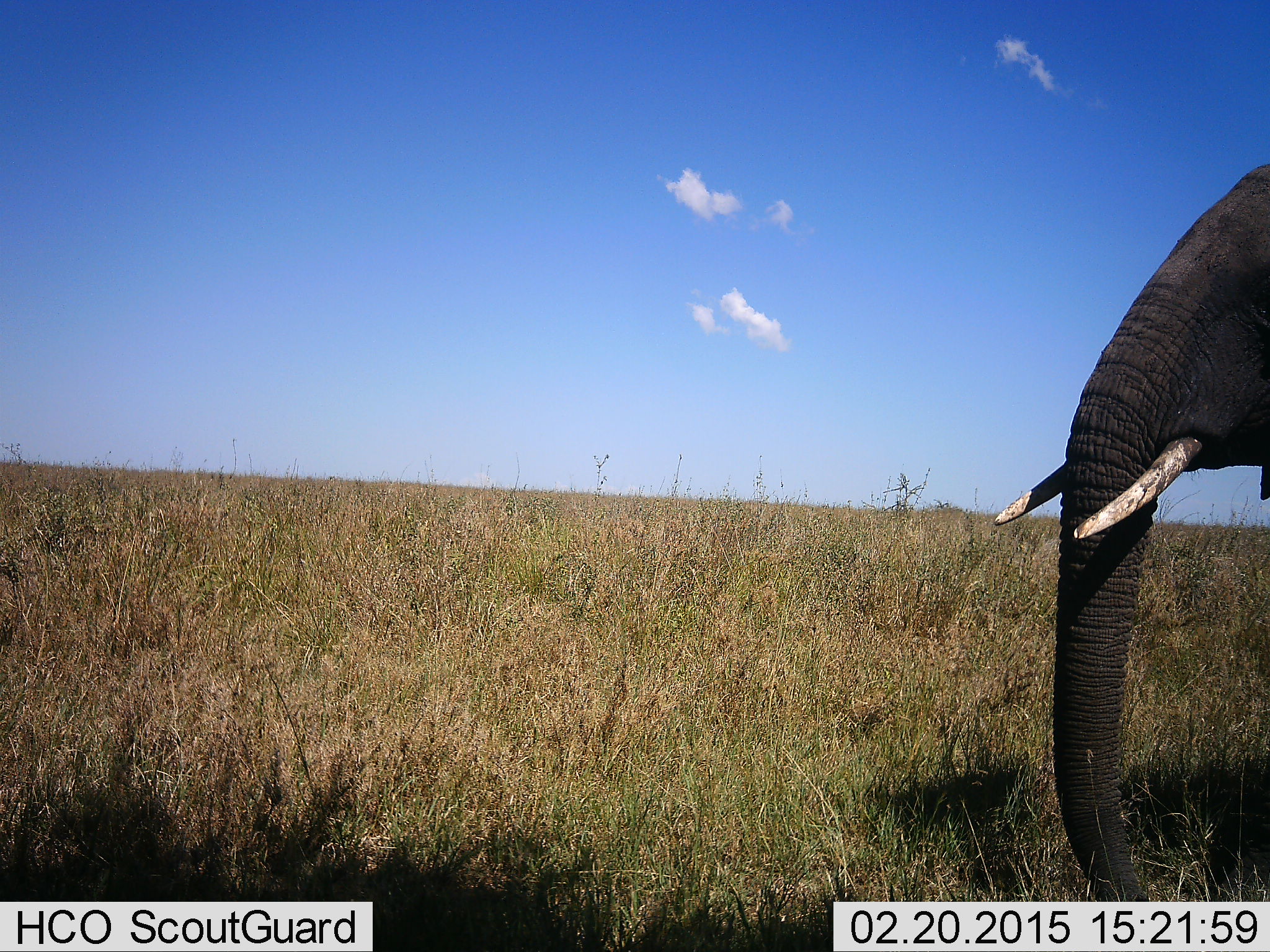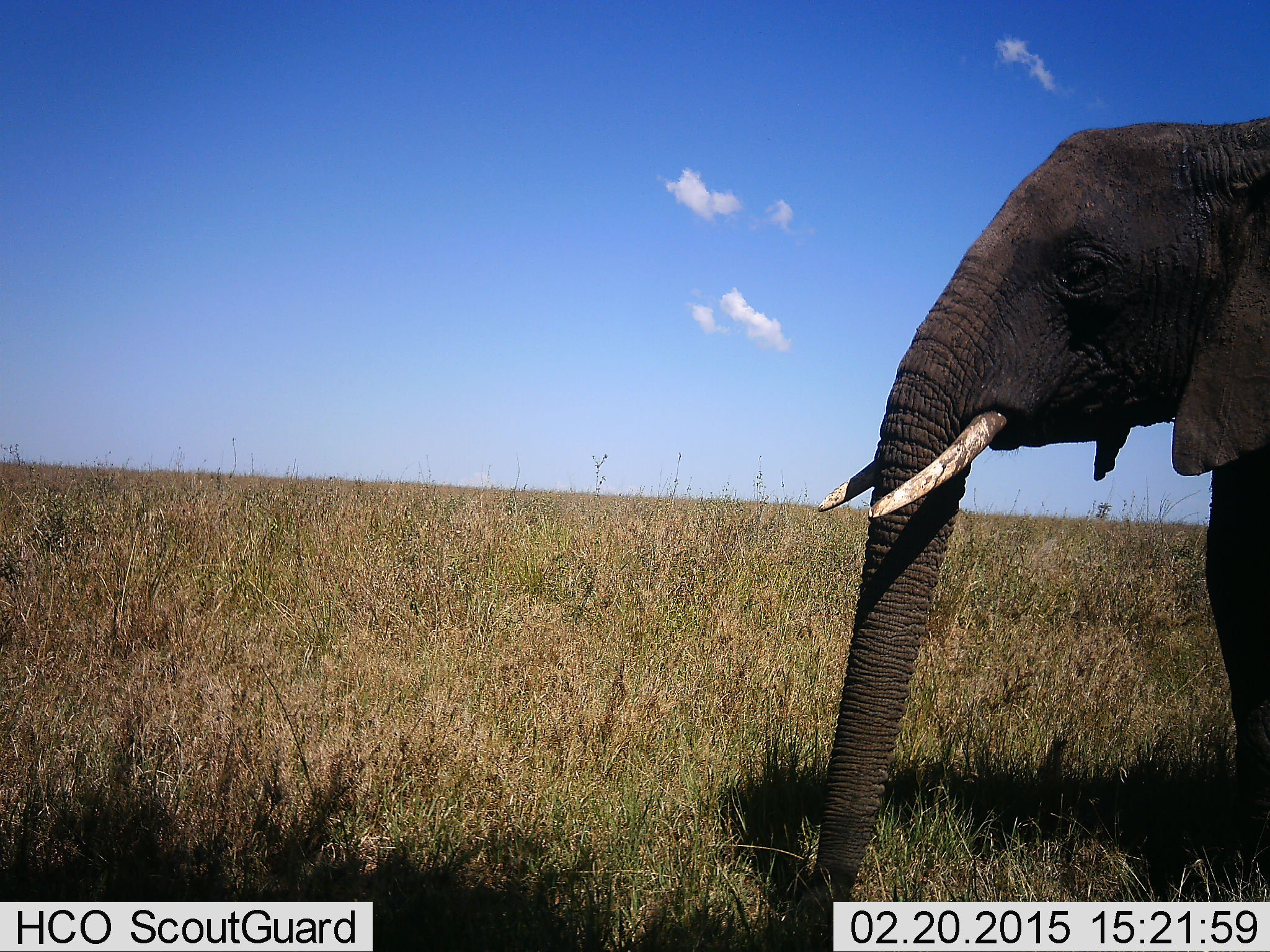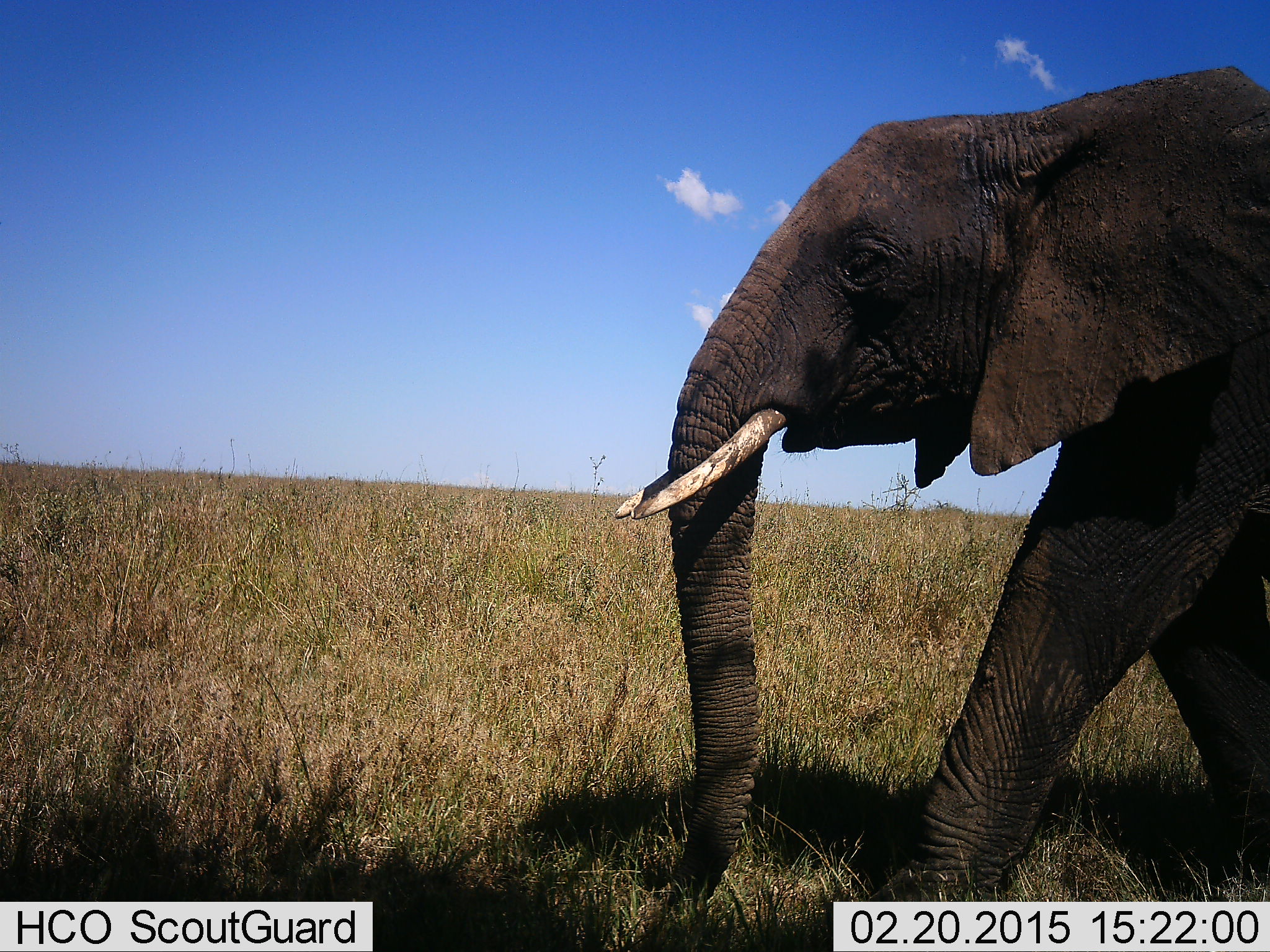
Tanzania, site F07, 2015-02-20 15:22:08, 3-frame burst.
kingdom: Animalia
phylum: Chordata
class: Mammalia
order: Proboscidea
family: Elephantidae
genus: Loxodonta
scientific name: Loxodonta africana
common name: african bush elephant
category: elephant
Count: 1.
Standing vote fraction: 20%.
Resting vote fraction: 0%.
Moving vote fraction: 70%.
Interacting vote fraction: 0%.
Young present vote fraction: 0%.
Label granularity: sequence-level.